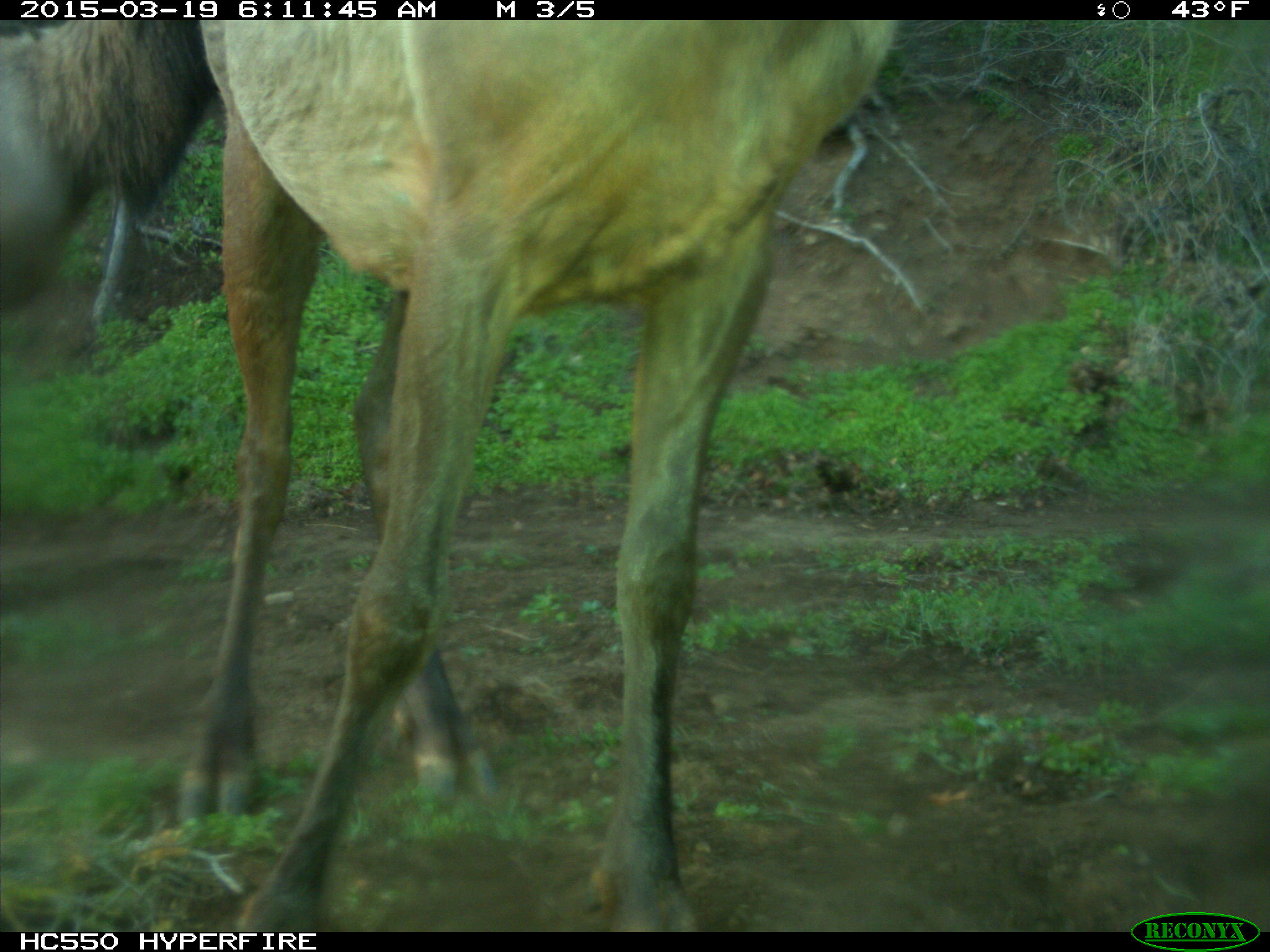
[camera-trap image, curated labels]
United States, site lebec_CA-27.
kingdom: Animalia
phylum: Chordata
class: Mammalia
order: Artiodactyla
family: Cervidae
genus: Cervus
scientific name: Cervus canadensis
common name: elk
Cervus canadensis (elk).